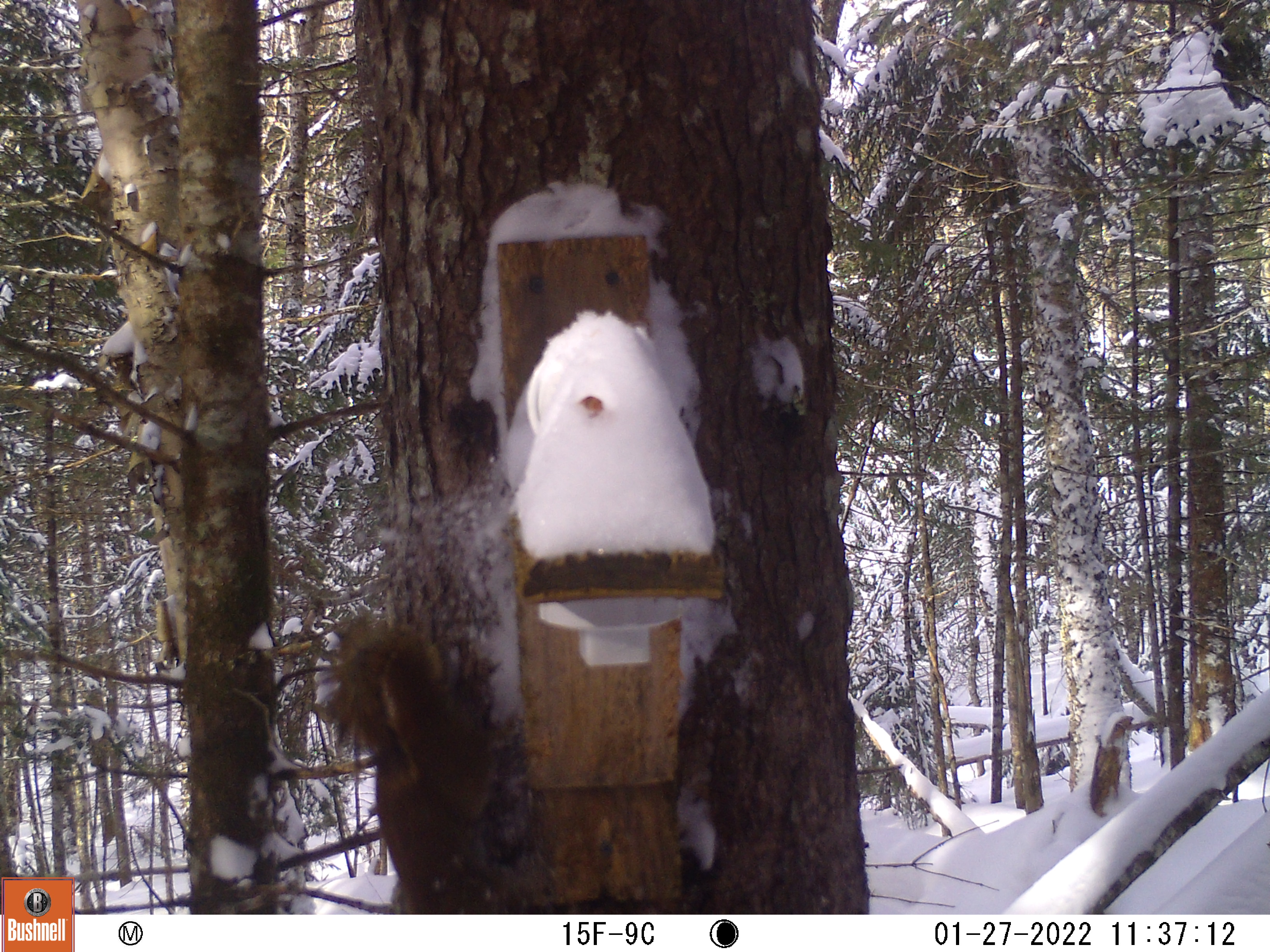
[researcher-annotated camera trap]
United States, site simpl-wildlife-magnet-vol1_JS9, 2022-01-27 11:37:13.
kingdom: Animalia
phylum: Chordata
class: Mammalia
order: Rodentia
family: Sciuridae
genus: Tamiasciurus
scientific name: Tamiasciurus hudsonicus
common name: red squirrel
Red squirrel (Tamiasciurus hudsonicus).